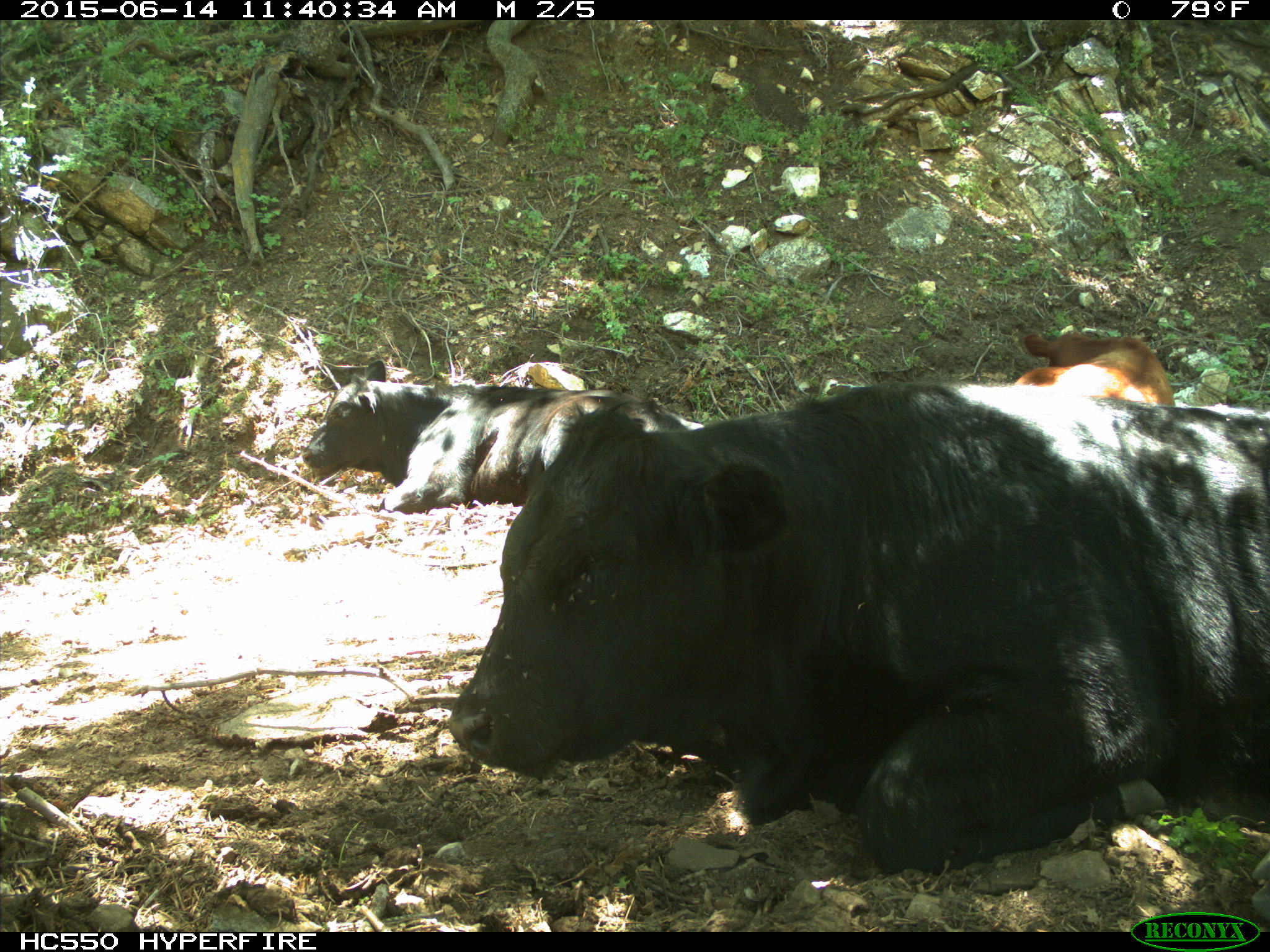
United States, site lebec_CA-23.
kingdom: Animalia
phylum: Chordata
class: Mammalia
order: Artiodactyla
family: Bovidae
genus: Bos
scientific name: Bos taurus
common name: domestic cow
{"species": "Bos taurus (domestic cow)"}